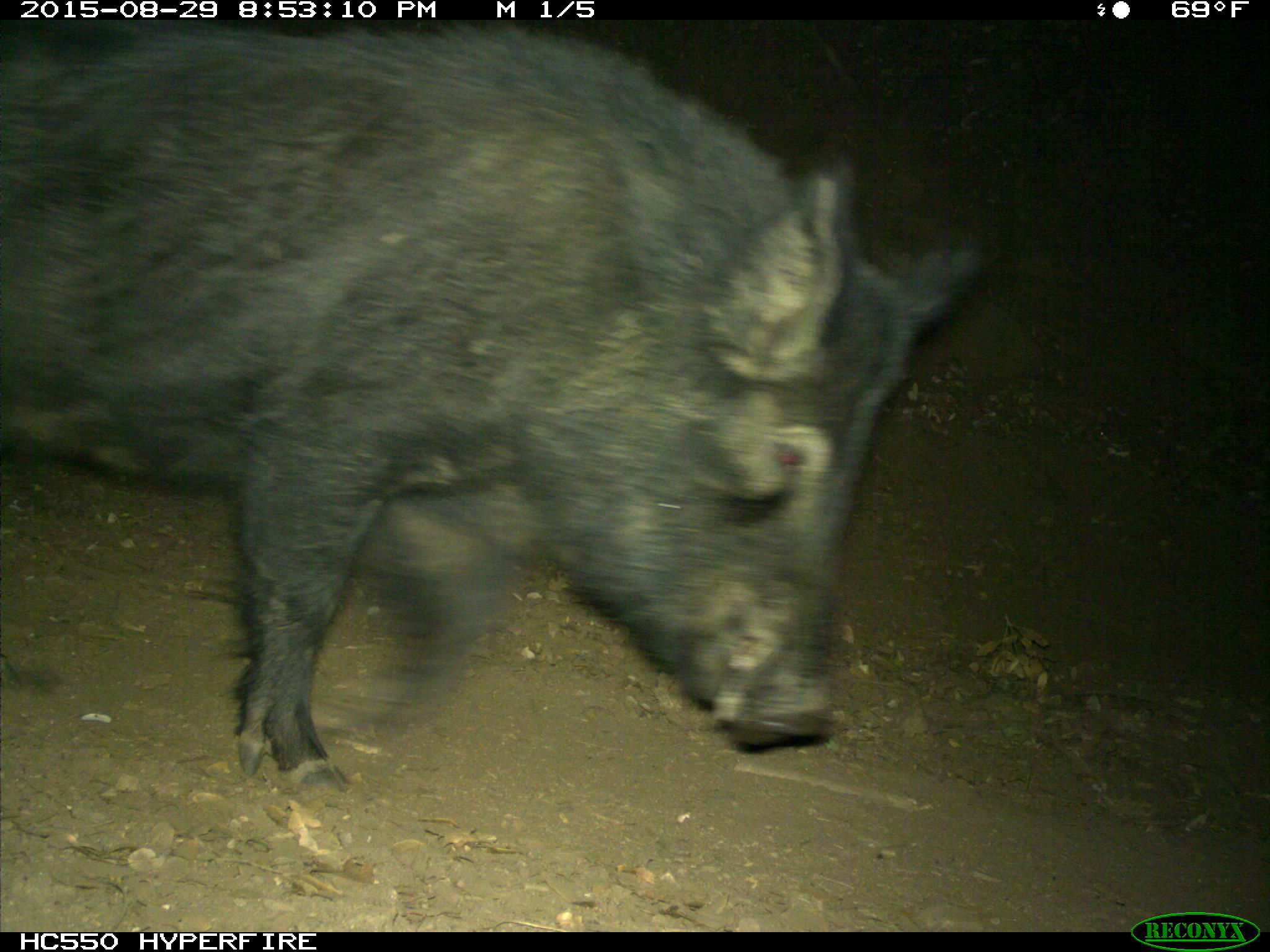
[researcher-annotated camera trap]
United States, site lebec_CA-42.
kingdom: Animalia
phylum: Chordata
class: Mammalia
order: Artiodactyla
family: Suidae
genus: Sus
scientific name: Sus scrofa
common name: wild boar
Sus scrofa (wild boar).